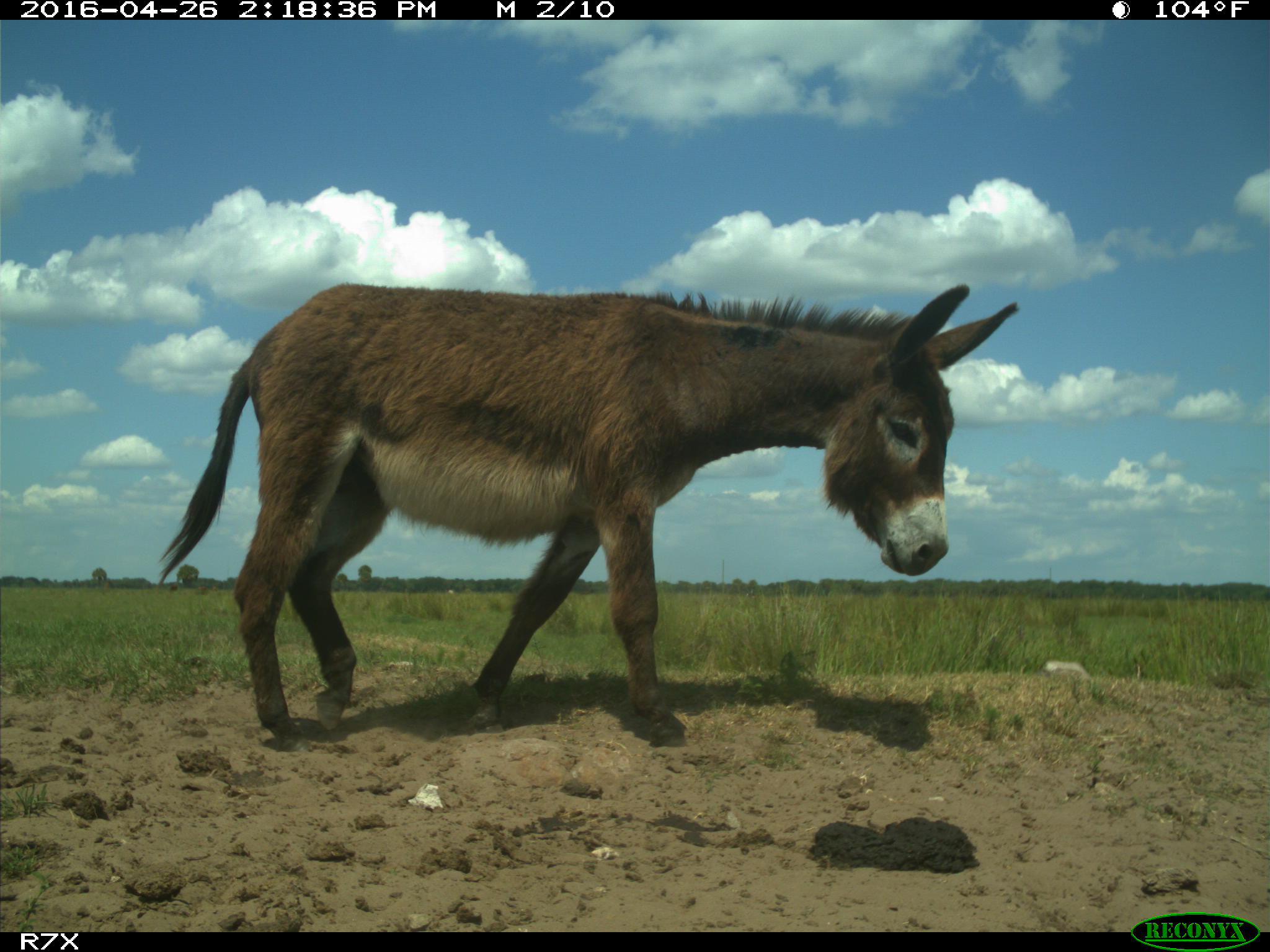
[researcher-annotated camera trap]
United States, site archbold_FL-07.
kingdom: Animalia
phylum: Chordata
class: Mammalia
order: Artiodactyla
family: Bovidae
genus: Bos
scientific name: Bos taurus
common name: domestic cow